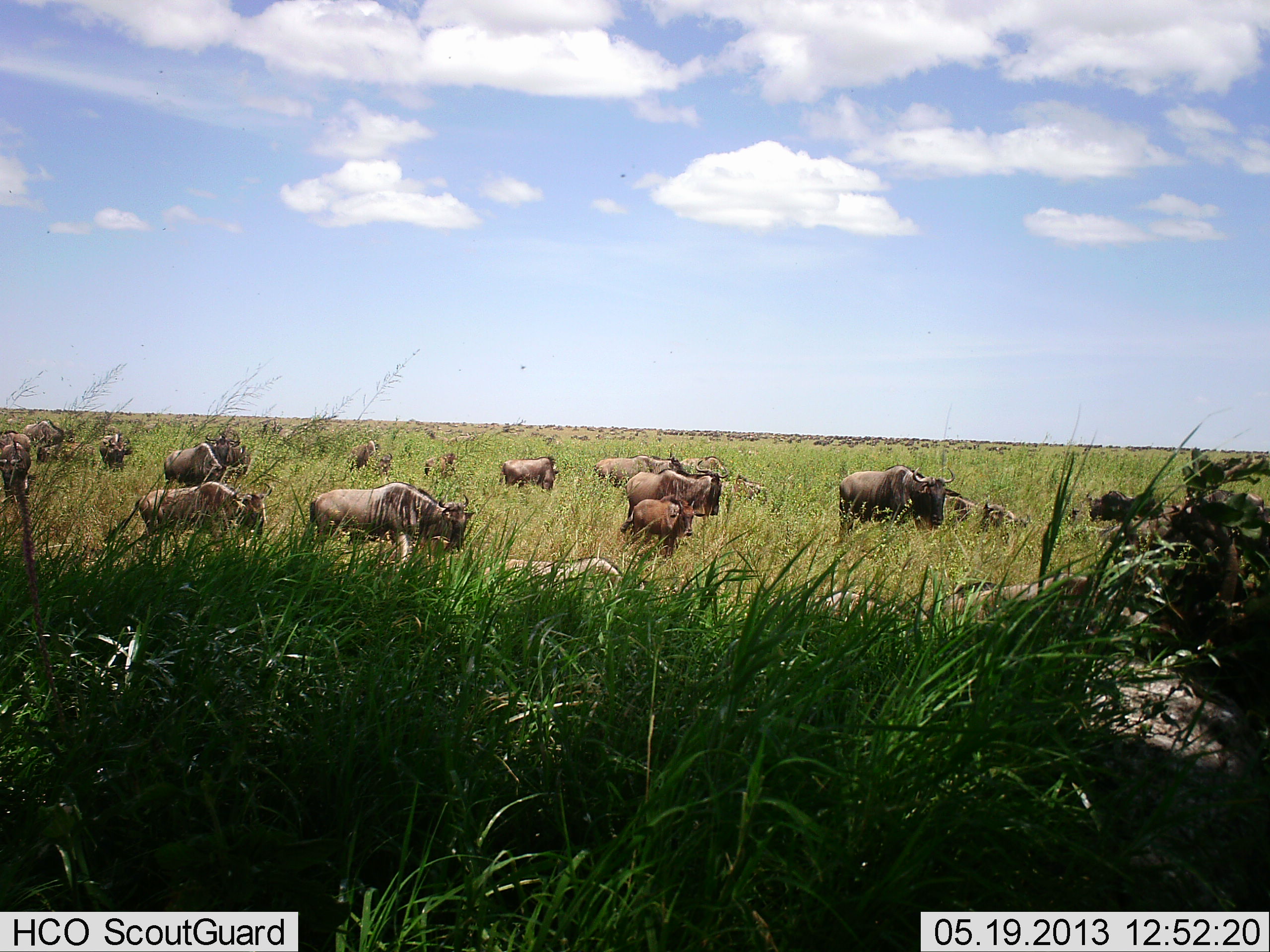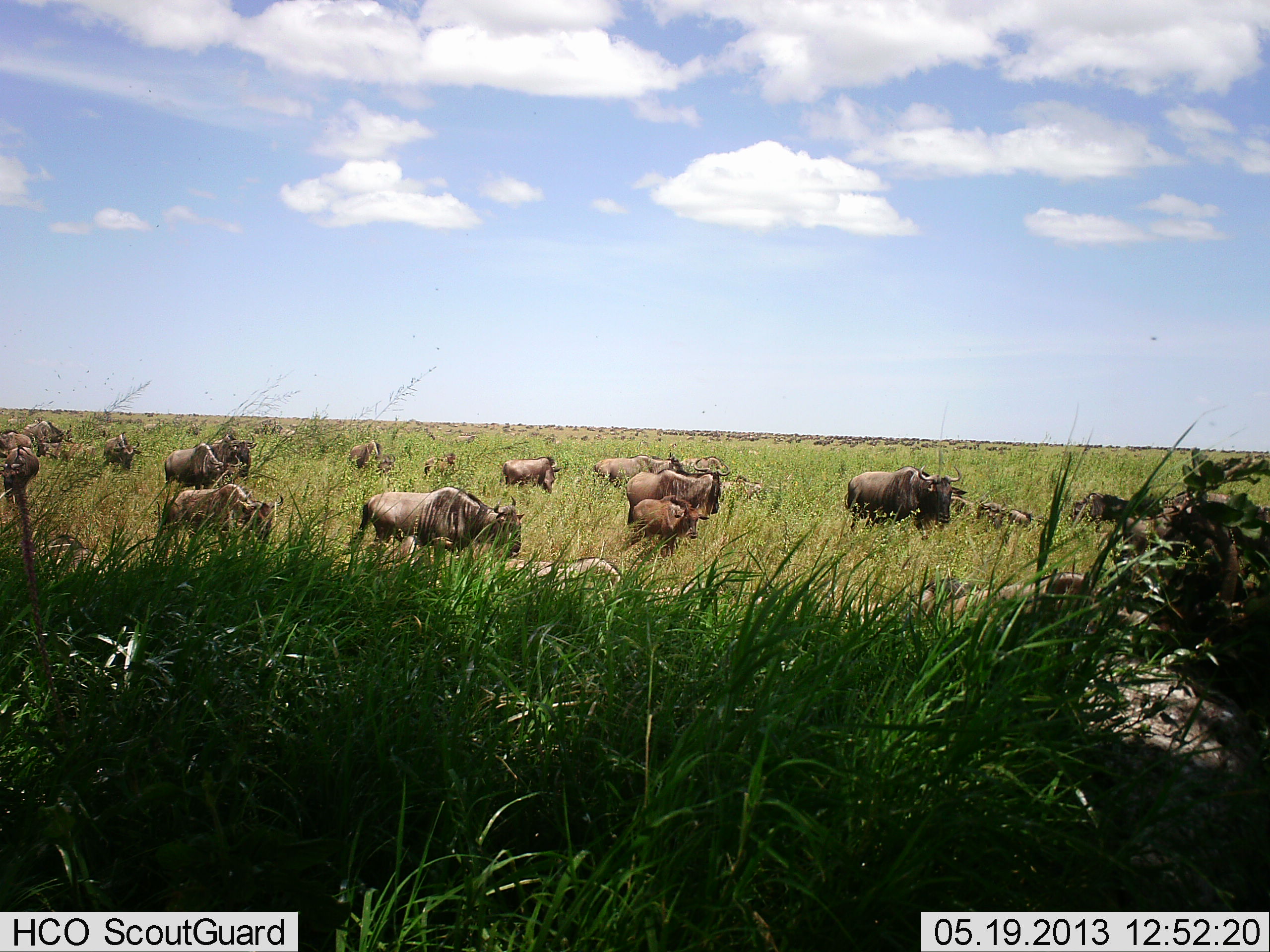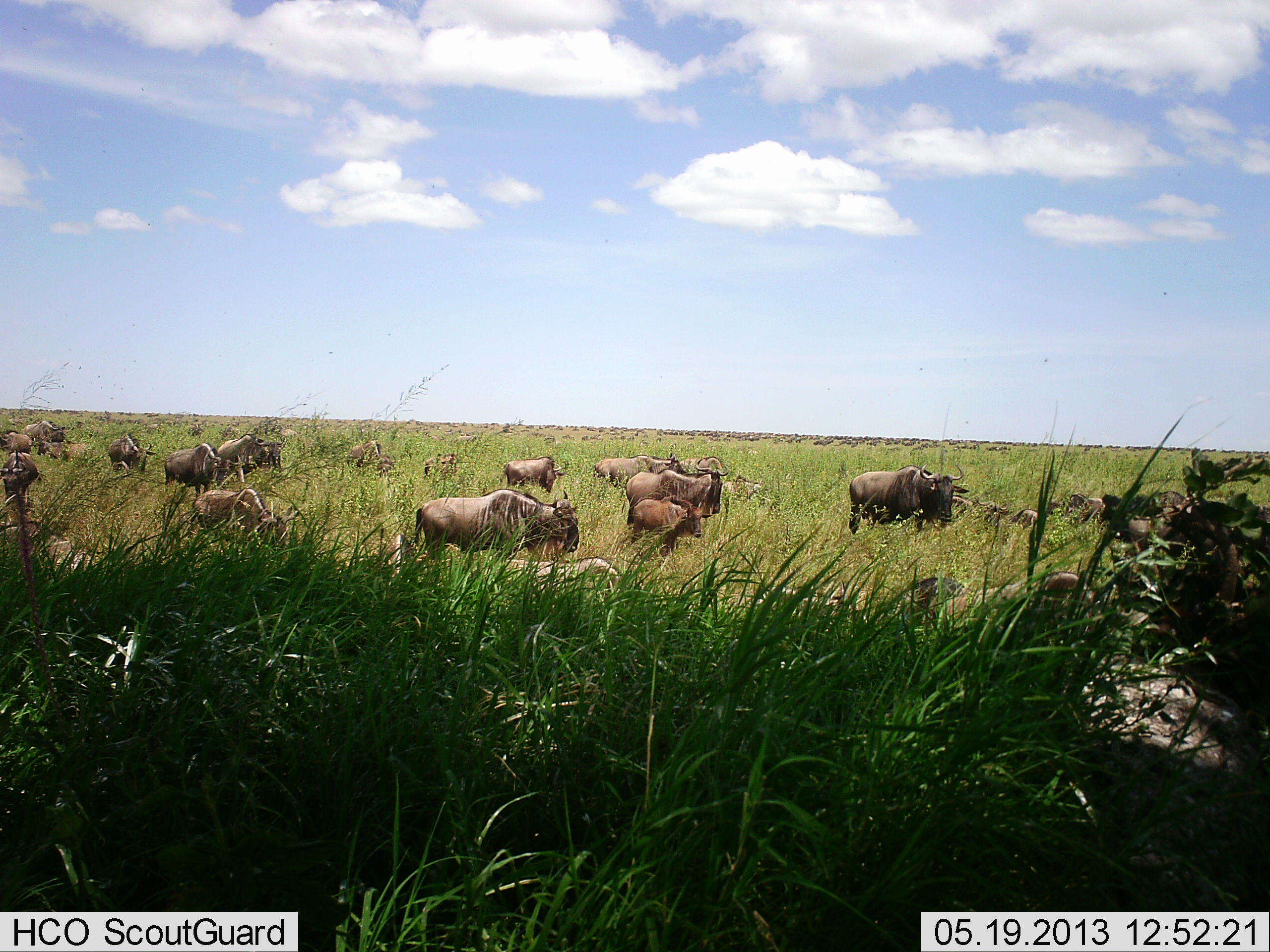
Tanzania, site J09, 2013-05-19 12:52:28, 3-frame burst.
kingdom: Animalia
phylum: Chordata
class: Mammalia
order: Artiodactyla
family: Bovidae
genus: Connochaetes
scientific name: Connochaetes taurinus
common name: blue wildebeest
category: wildebeest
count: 11-50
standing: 62%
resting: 4%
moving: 79%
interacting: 4%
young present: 25%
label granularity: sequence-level